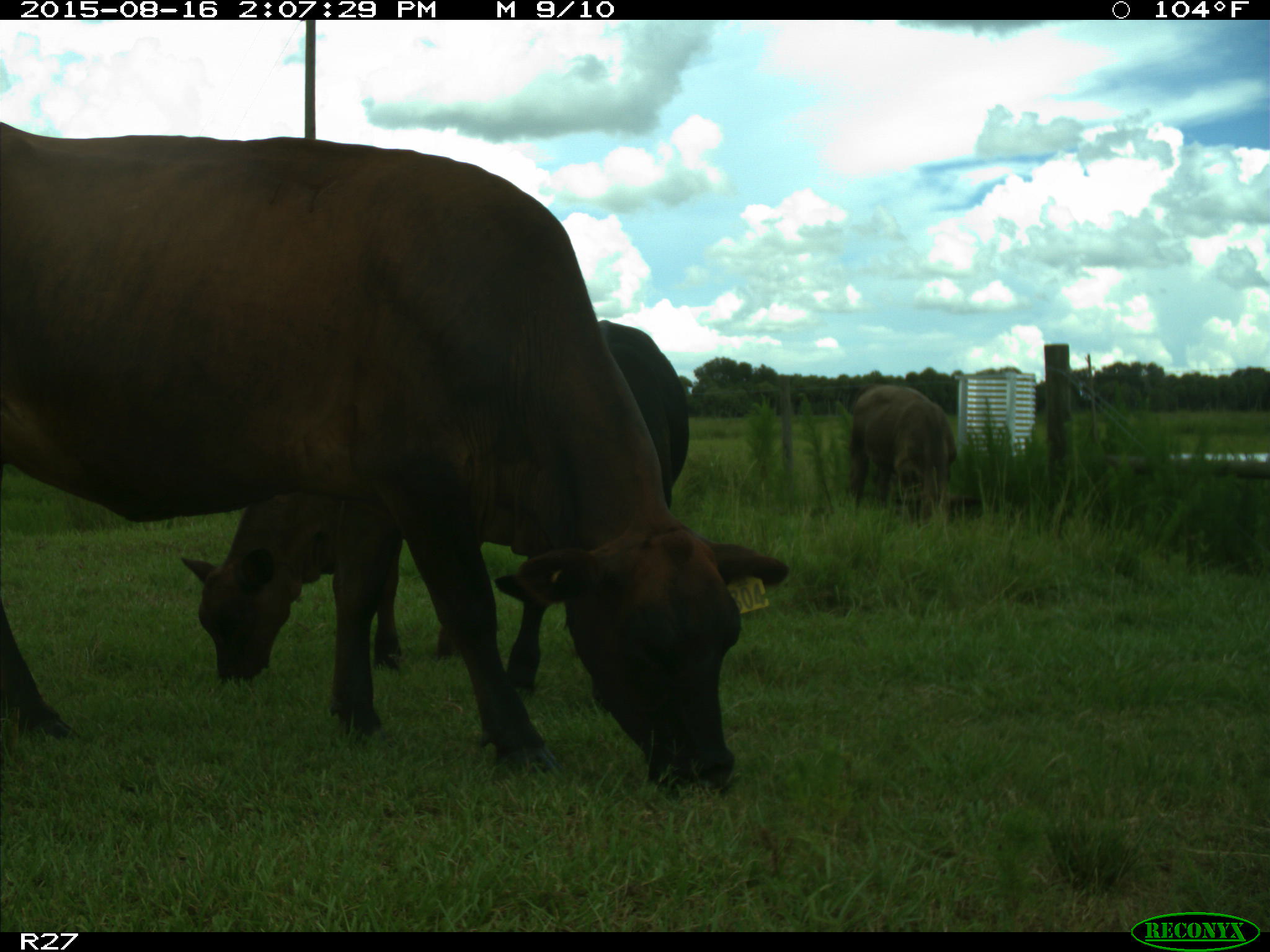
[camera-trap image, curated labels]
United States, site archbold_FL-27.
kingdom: Animalia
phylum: Chordata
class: Mammalia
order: Artiodactyla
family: Bovidae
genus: Bos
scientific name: Bos taurus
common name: domestic cow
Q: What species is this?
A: Bos taurus (domestic cow).